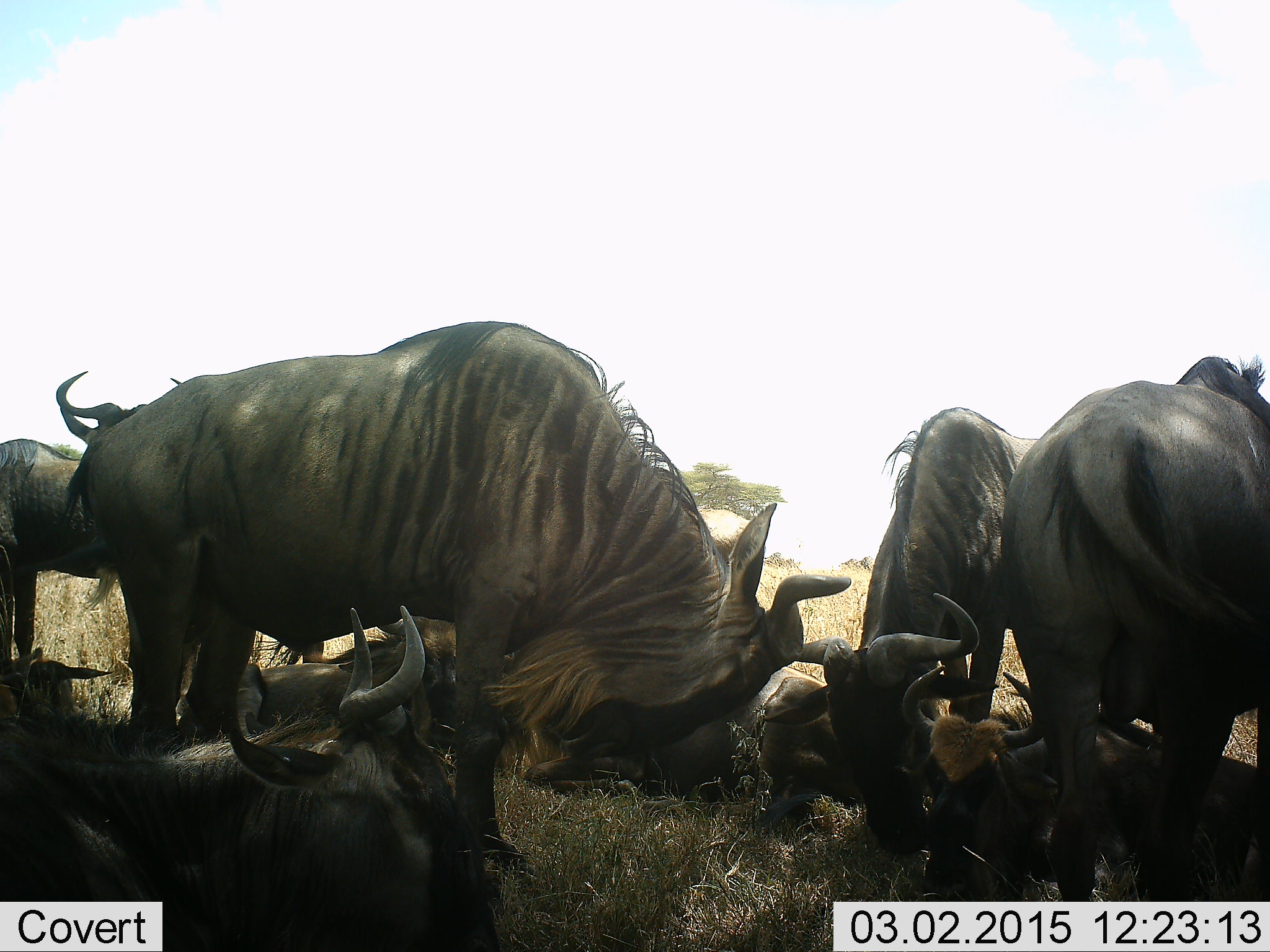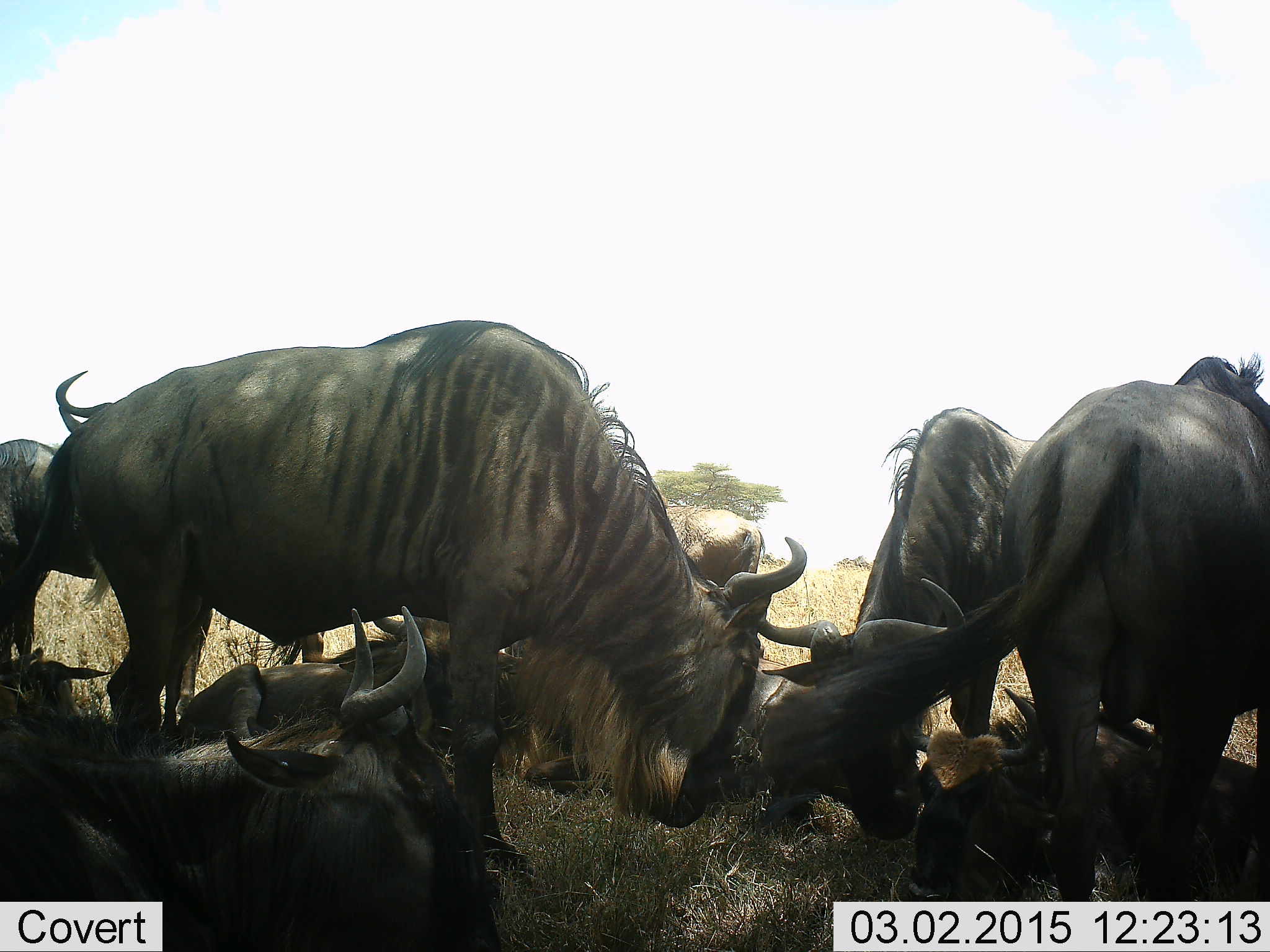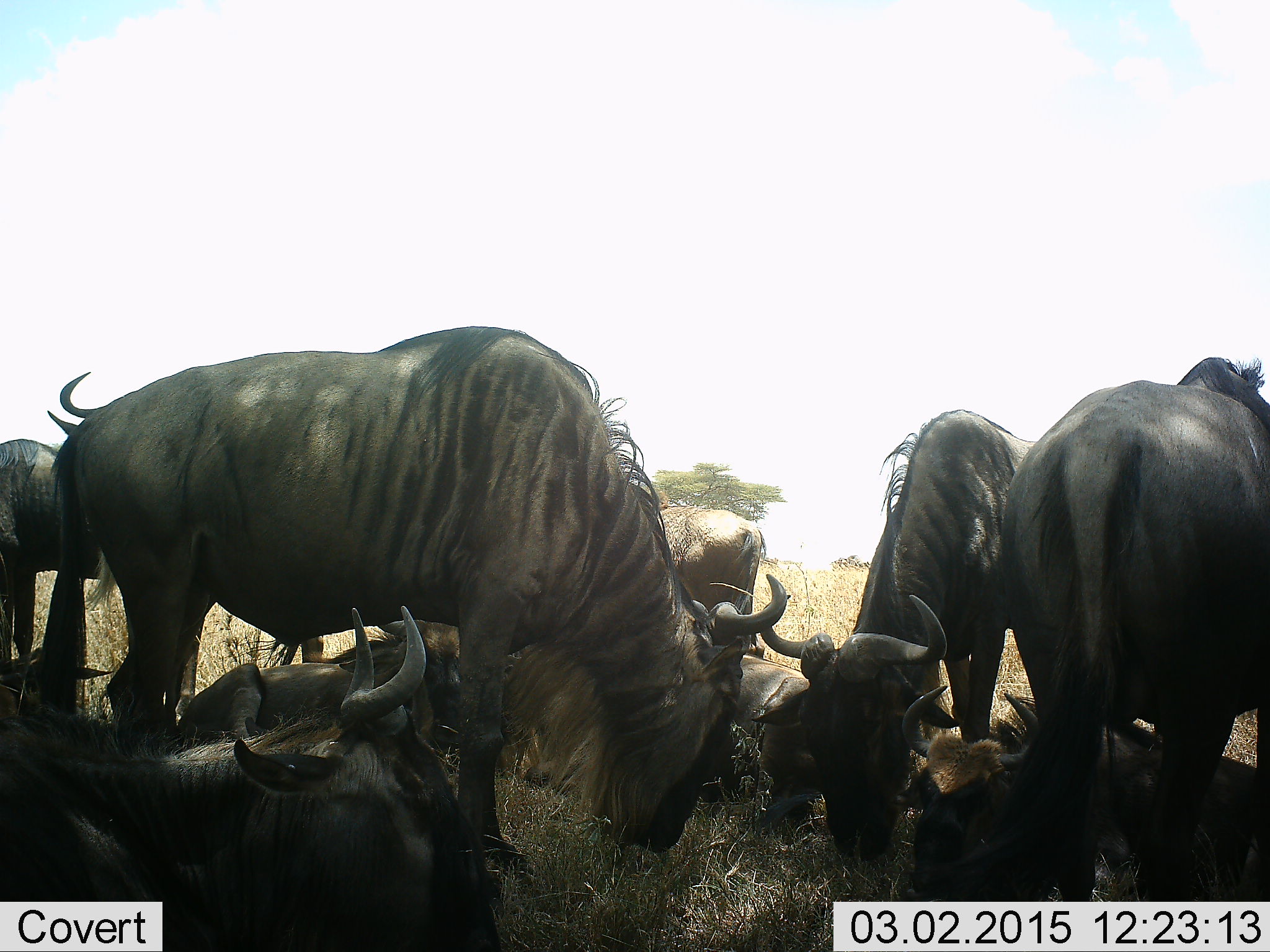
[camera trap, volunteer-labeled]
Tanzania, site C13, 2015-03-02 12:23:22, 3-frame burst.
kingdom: Animalia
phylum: Chordata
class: Mammalia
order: Artiodactyla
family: Bovidae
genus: Connochaetes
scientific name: Connochaetes taurinus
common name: blue wildebeest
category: wildebeest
Wildebeest (blue wildebeest) (Connochaetes taurinus), count 11-50. Behavior (volunteer vote fractions): standing 60%, resting 100%, moving 0%, interacting 40%. Young present (vote fraction): 0%. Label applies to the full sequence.